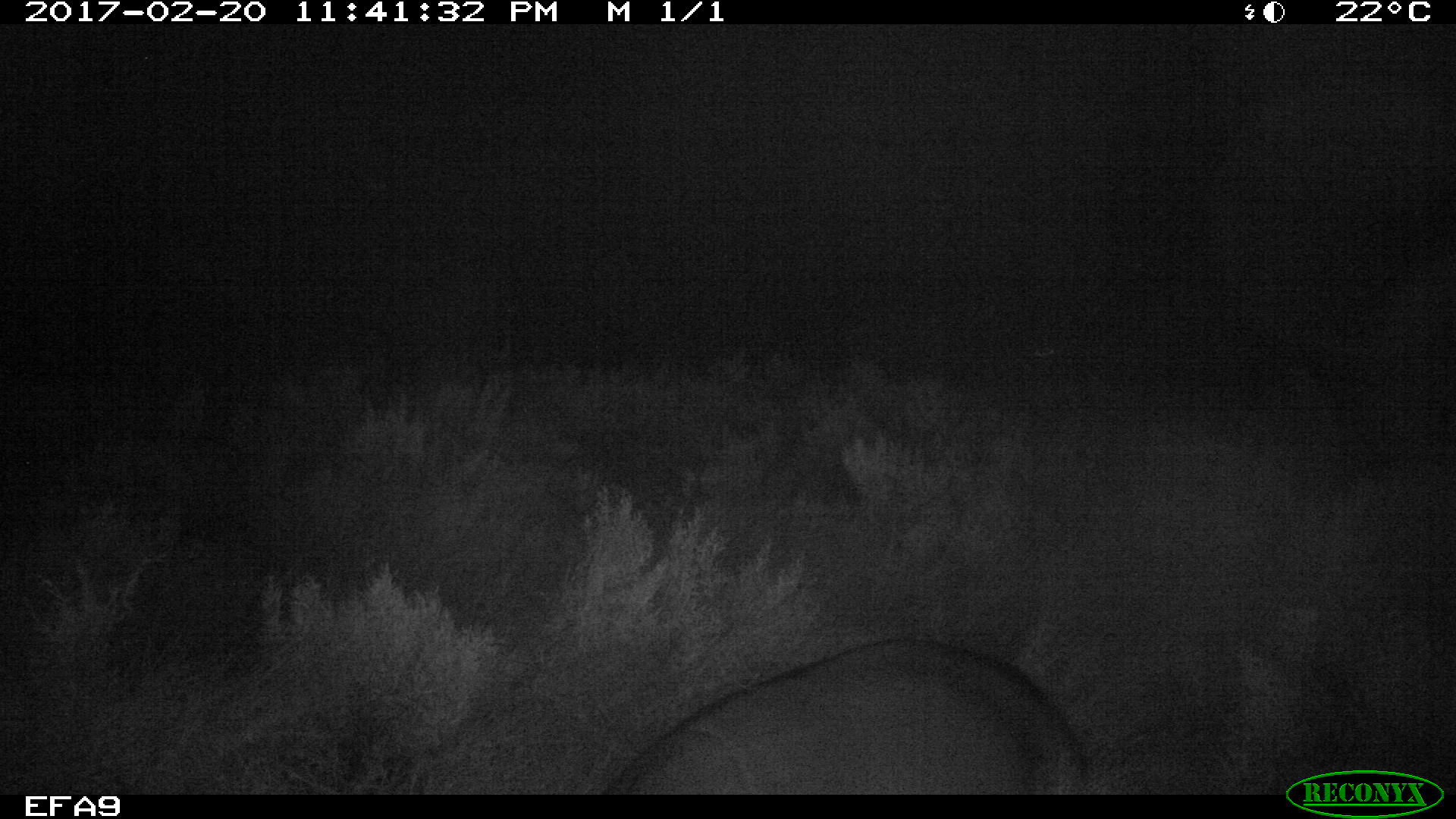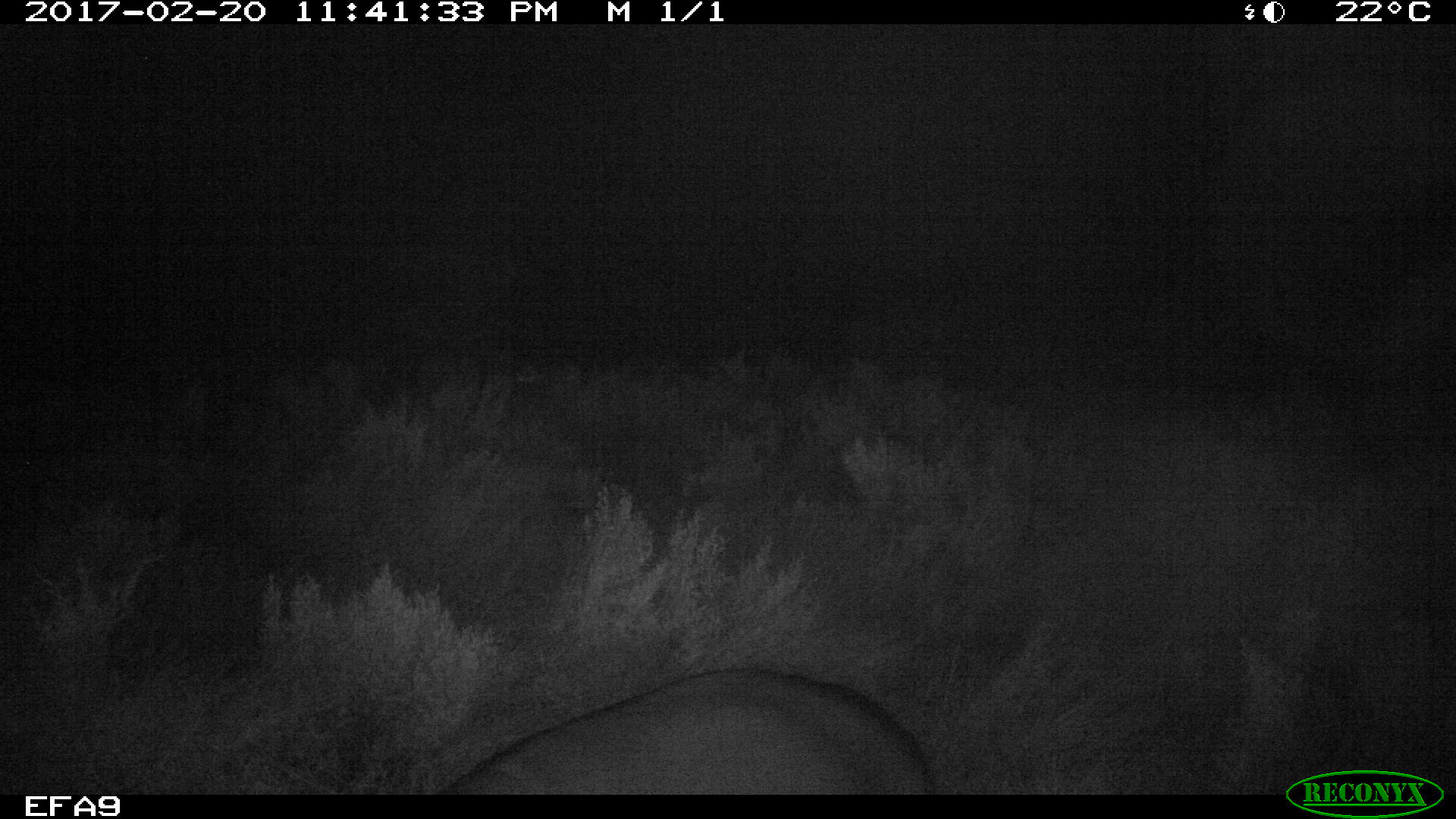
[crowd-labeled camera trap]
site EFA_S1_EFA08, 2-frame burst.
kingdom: Animalia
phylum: Chordata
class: Mammalia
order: Artiodactyla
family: Hippopotamidae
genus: Hippopotamus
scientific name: Hippopotamus amphibius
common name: hippopotamus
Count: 1.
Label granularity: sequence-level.